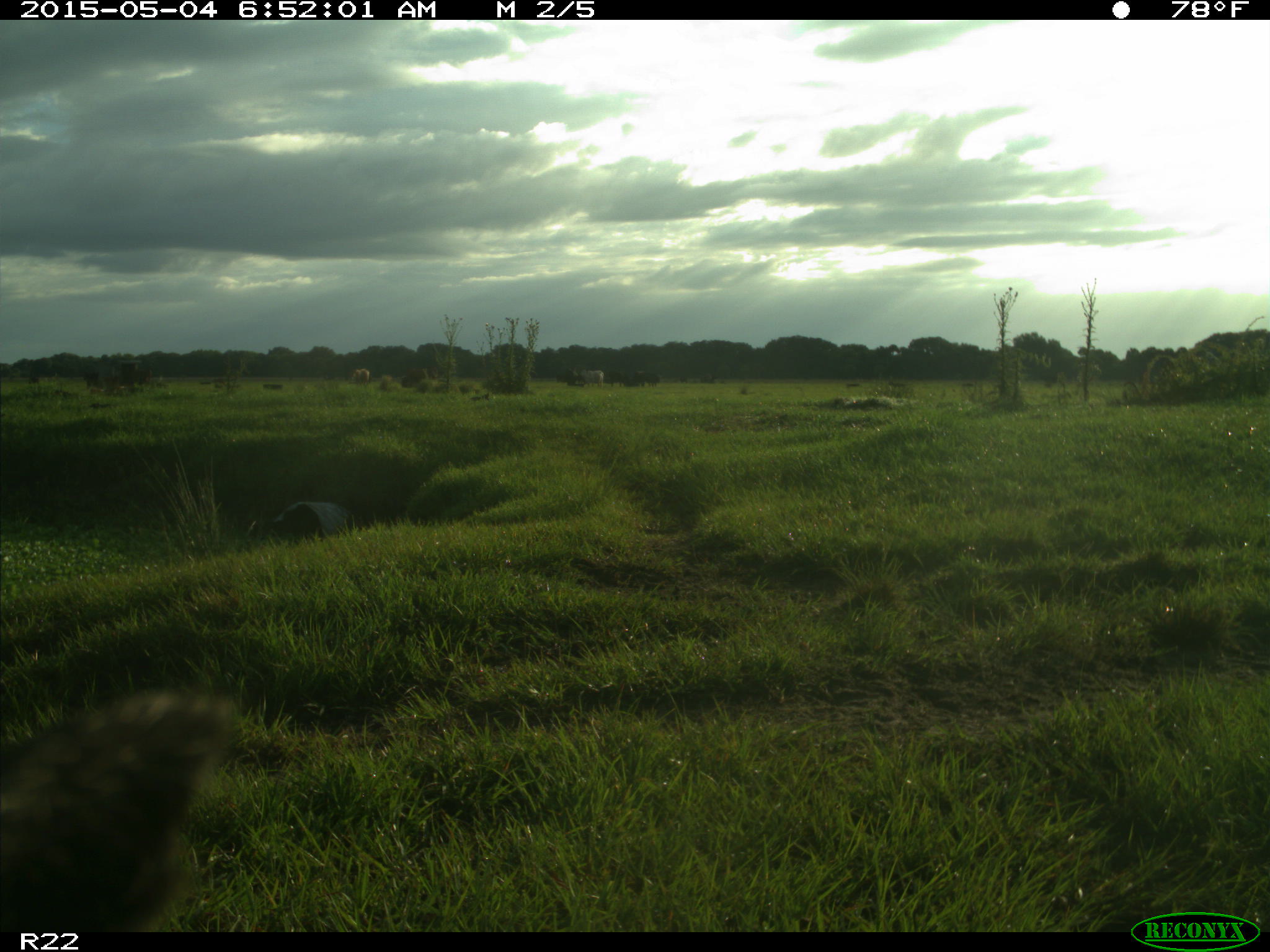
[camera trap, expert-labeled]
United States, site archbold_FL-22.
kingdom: Animalia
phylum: Chordata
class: Mammalia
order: Artiodactyla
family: Bovidae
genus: Bos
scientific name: Bos taurus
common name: domestic cow